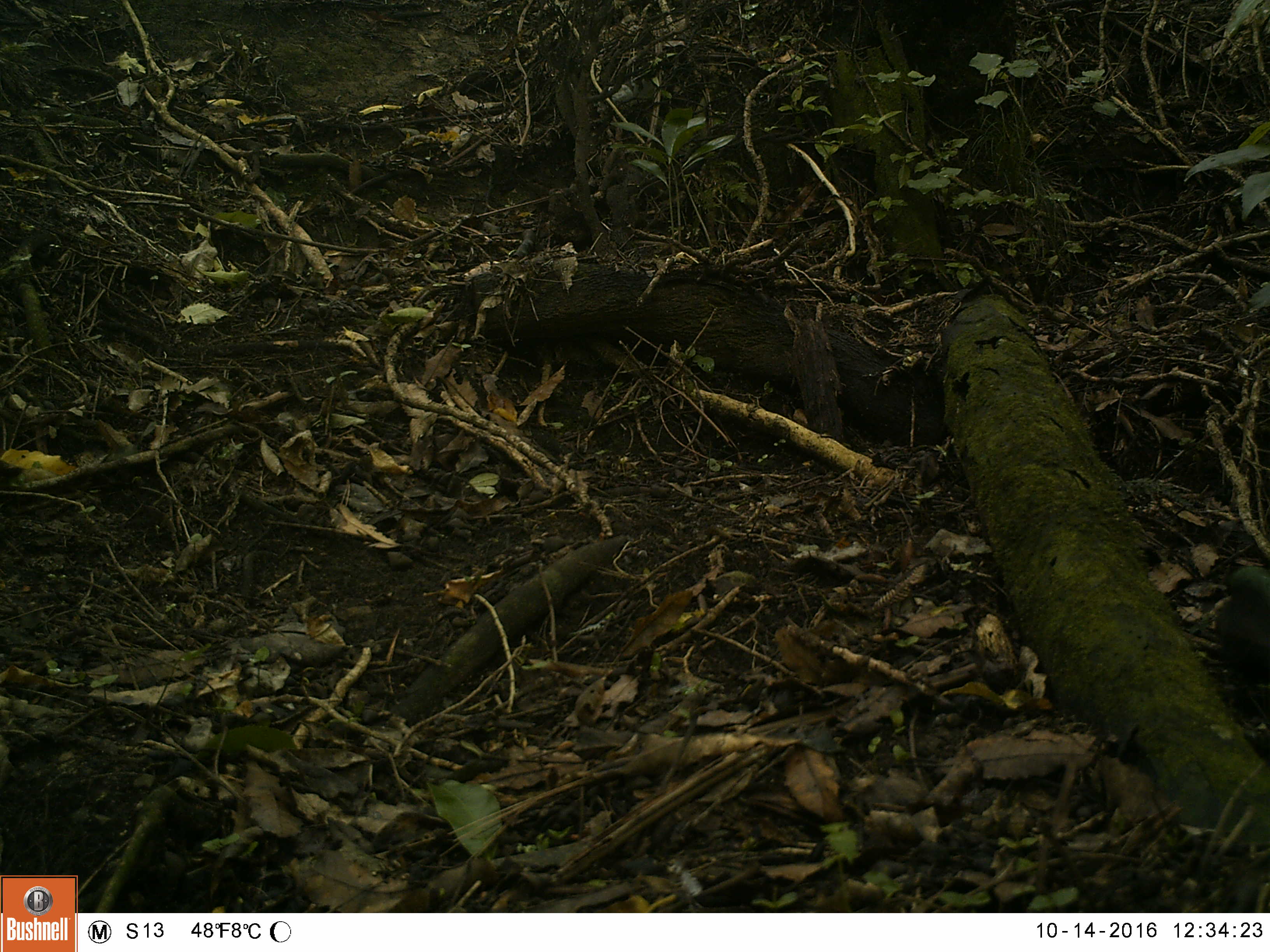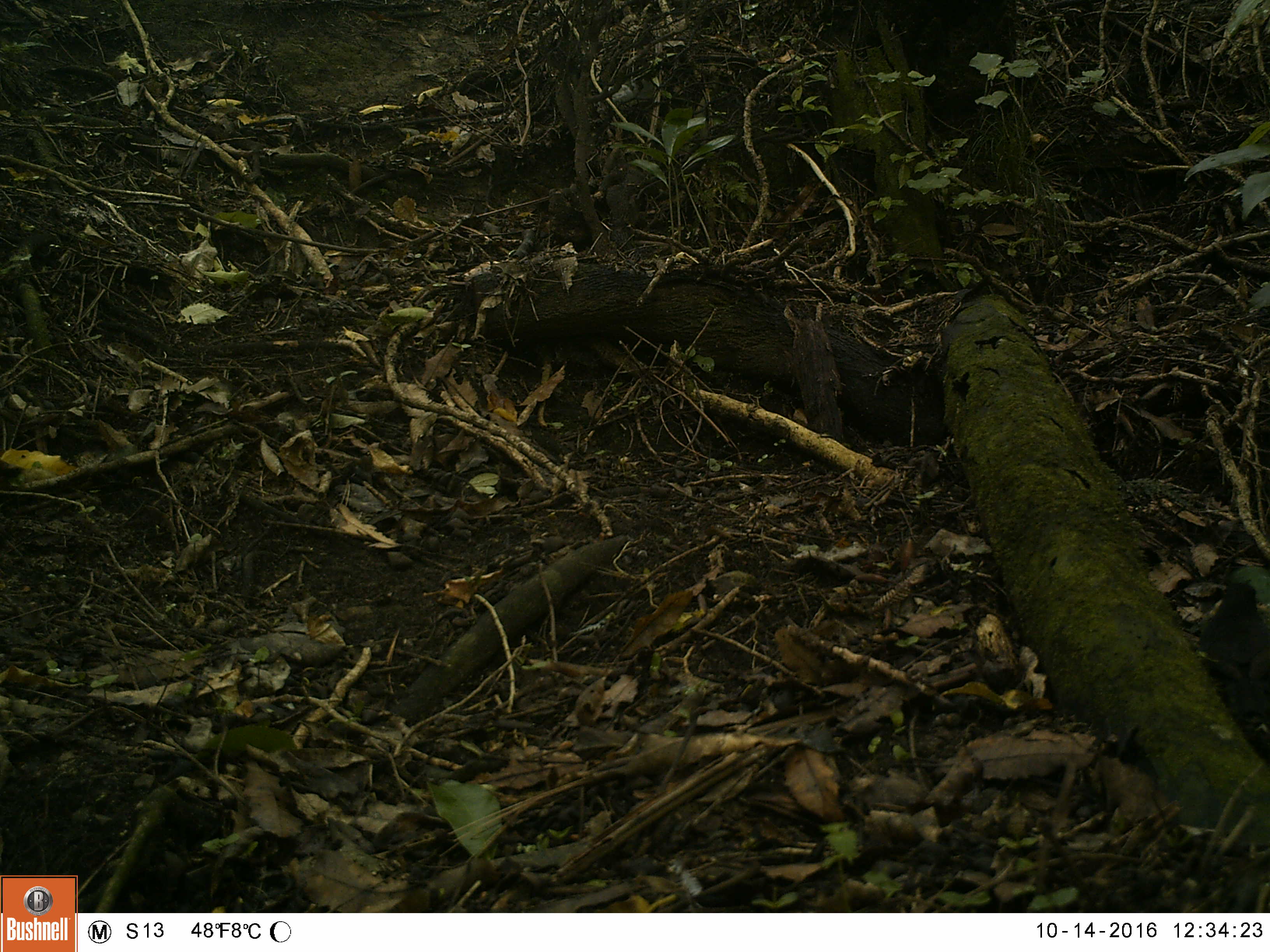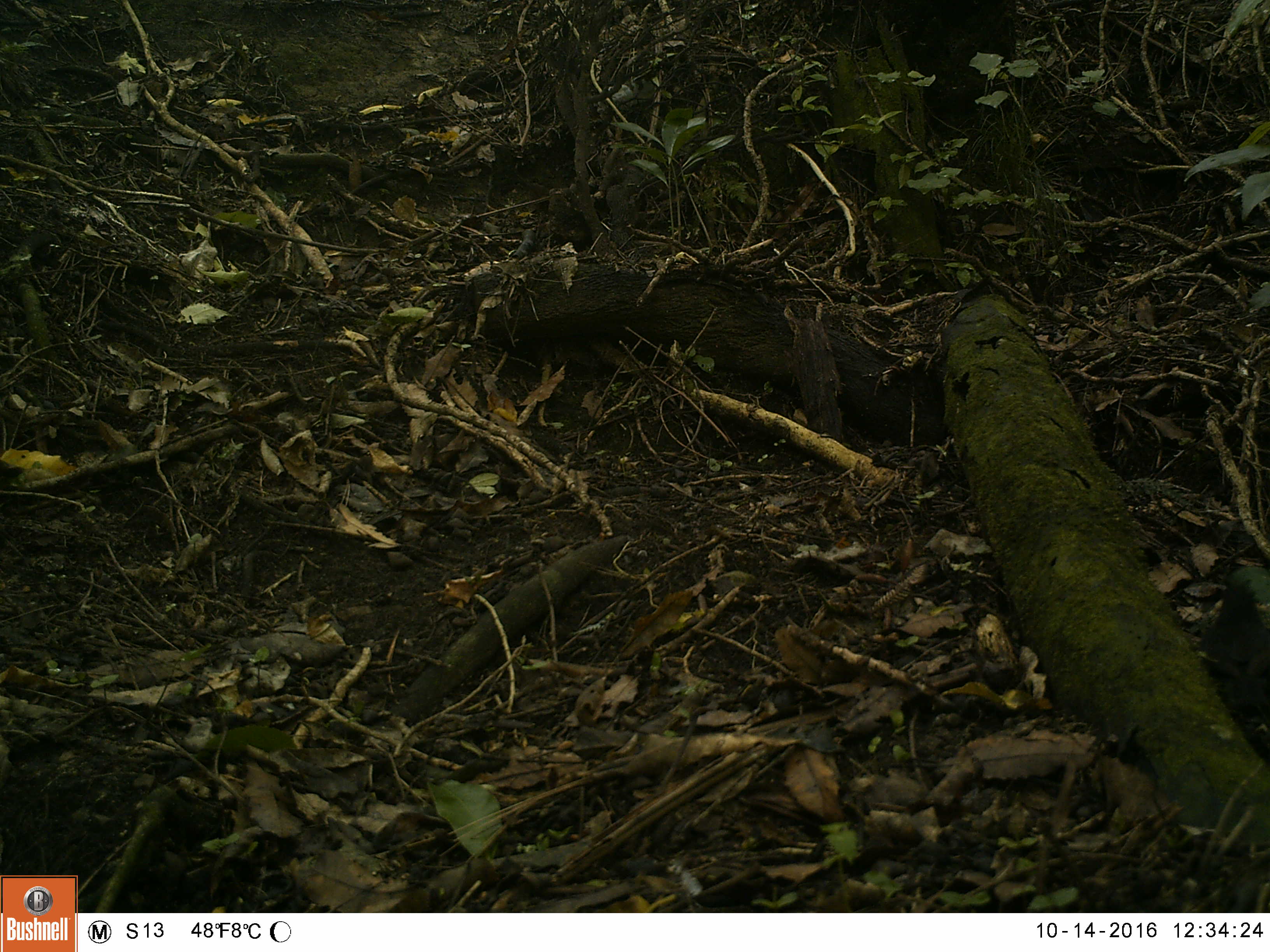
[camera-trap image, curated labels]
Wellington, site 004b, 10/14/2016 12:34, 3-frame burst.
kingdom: Animalia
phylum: Chordata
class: Aves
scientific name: Aves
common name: bird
Bird (Aves).